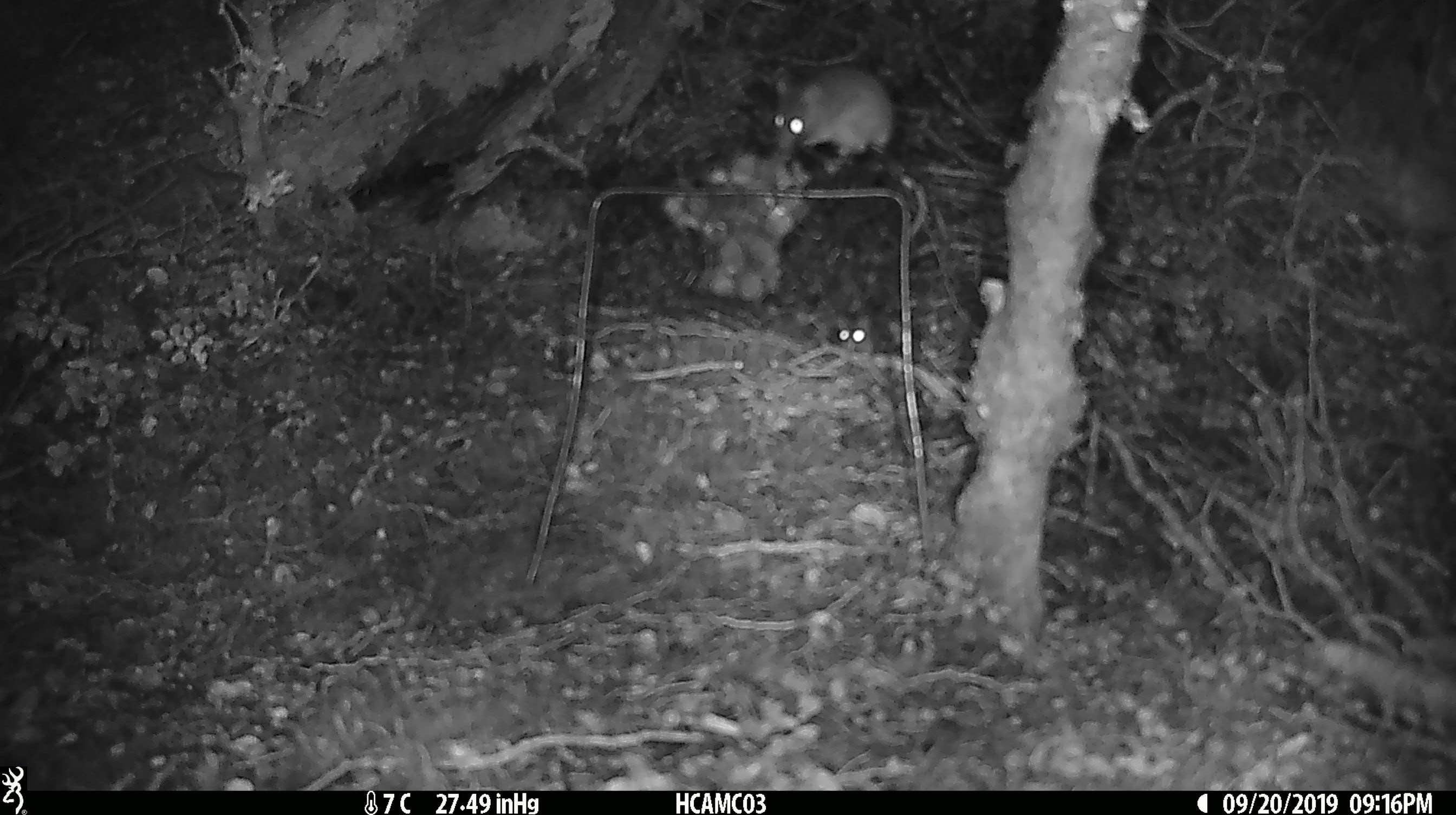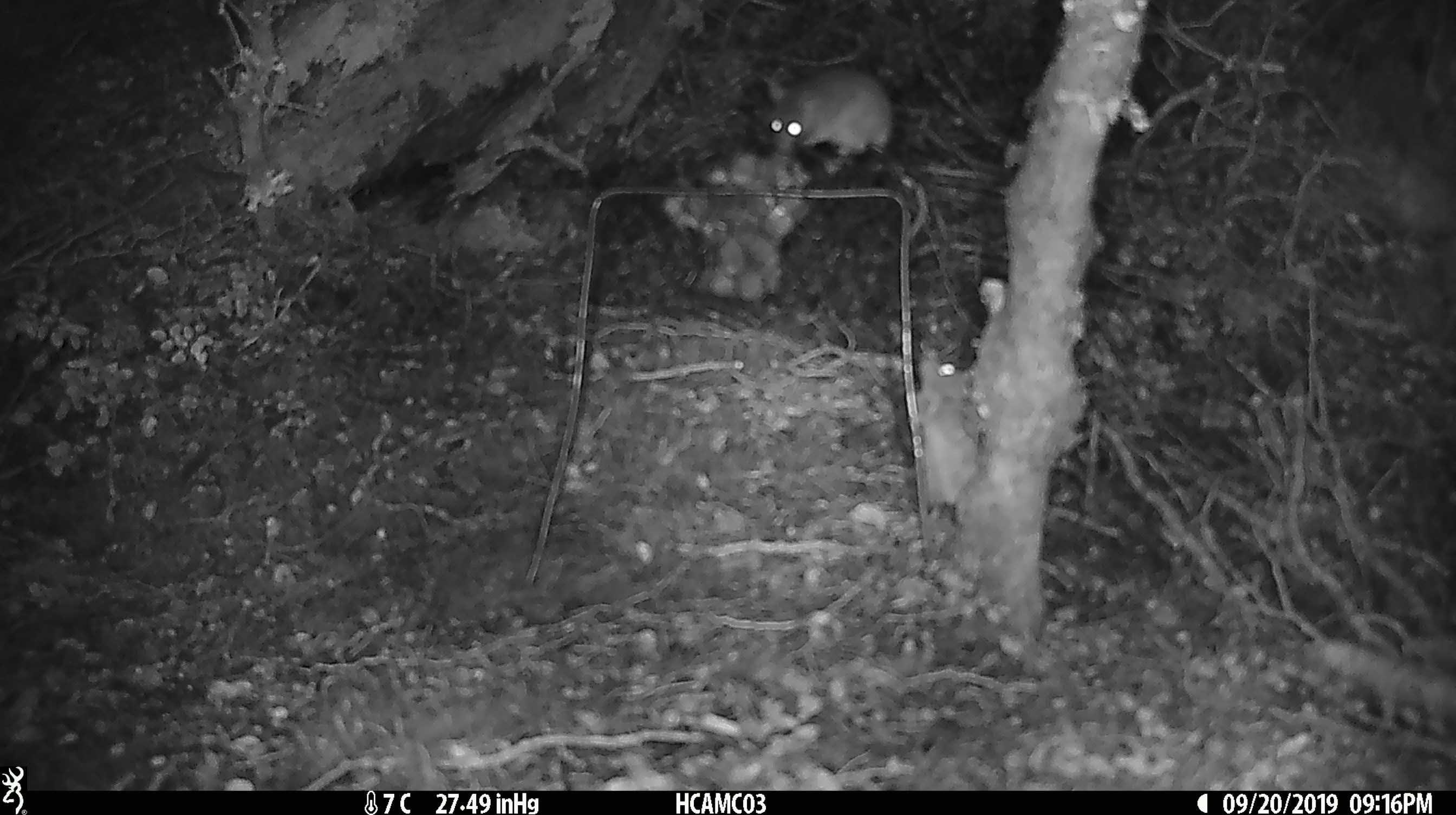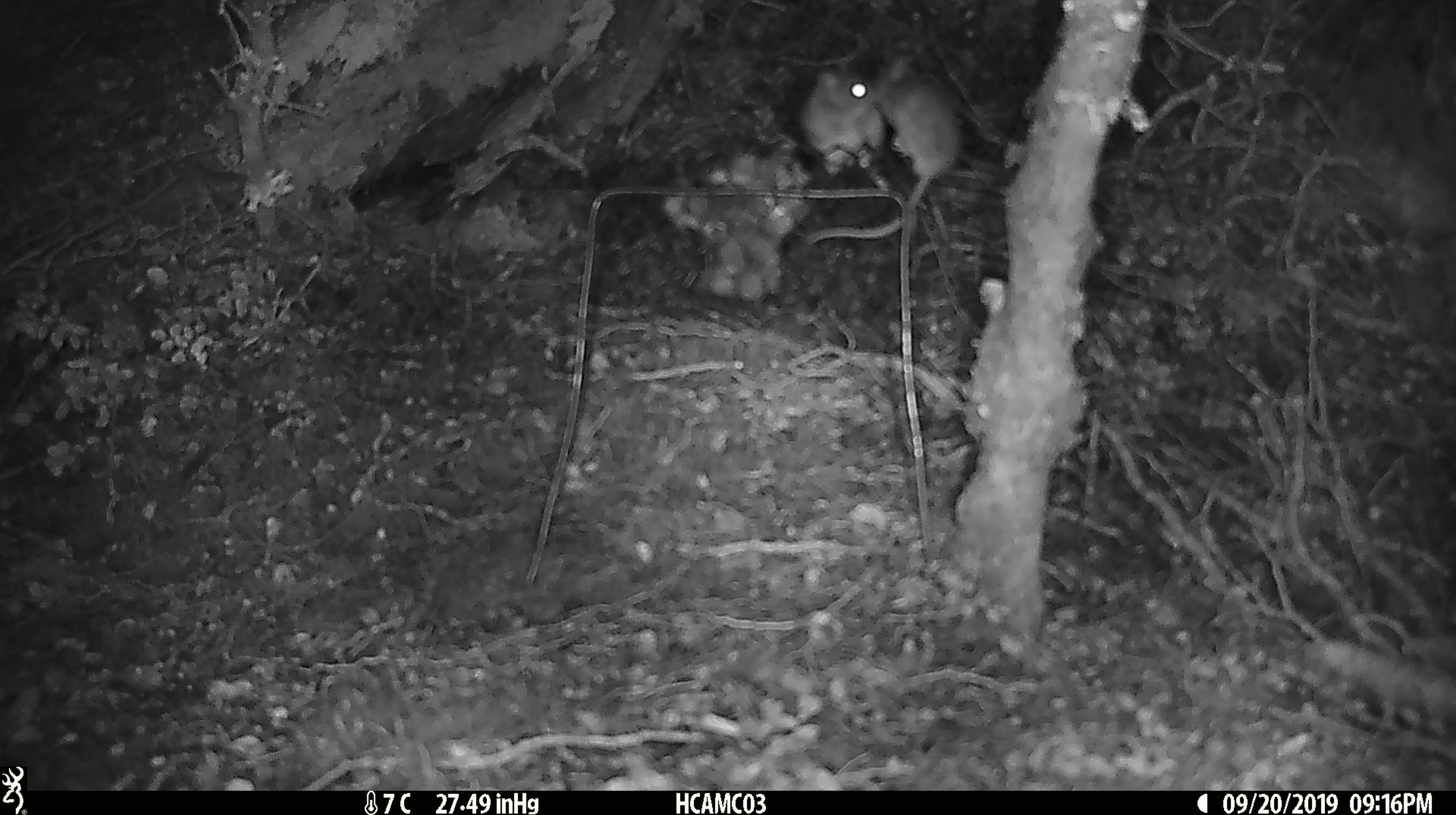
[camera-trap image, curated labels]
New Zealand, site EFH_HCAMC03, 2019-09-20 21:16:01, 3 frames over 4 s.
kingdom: Animalia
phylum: Chordata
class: Mammalia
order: Rodentia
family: Muridae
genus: Mus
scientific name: Mus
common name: mouse